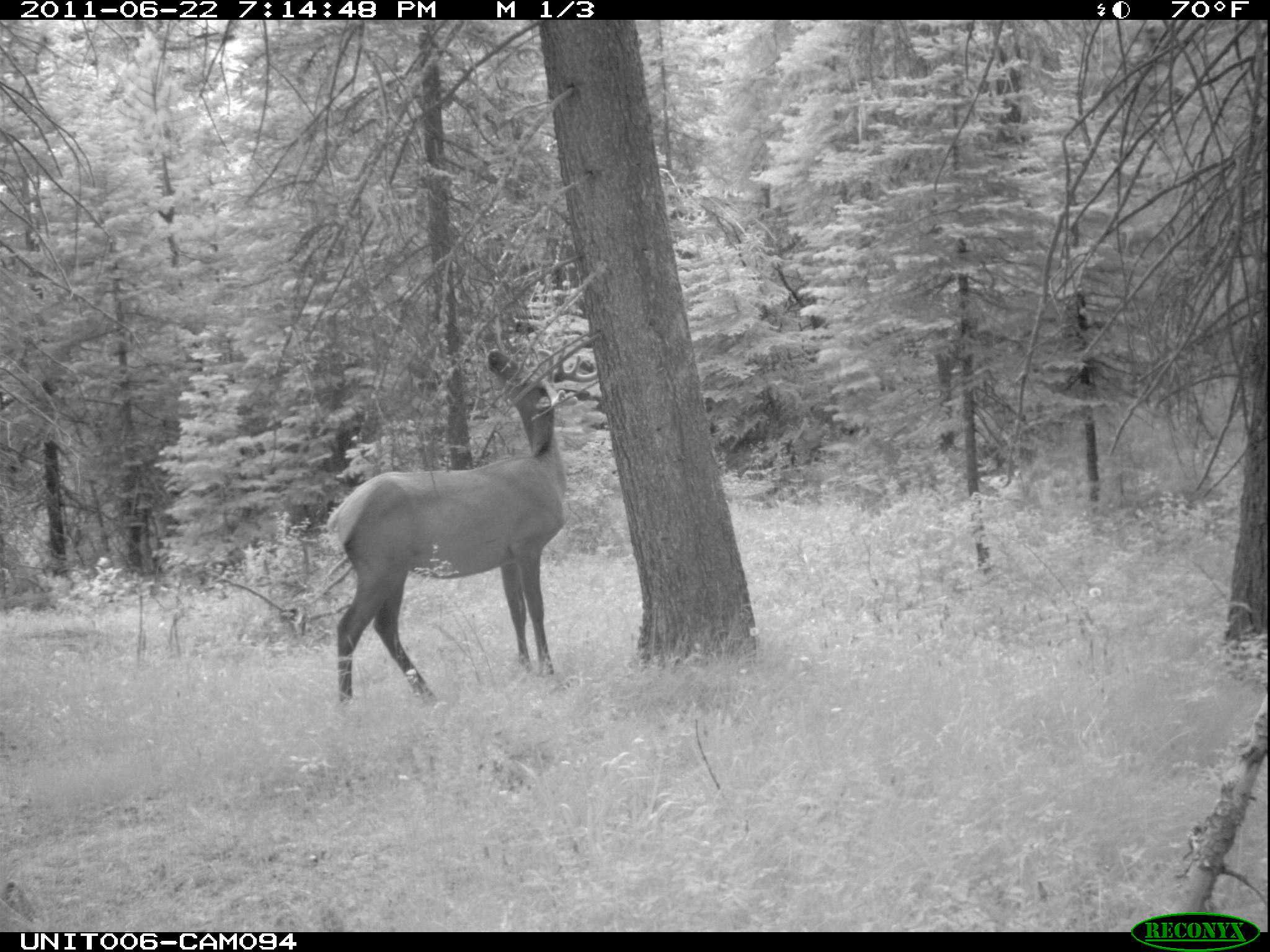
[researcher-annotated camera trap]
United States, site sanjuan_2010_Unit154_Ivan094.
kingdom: Animalia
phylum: Chordata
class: Mammalia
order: Artiodactyla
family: Cervidae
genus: Cervus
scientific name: Cervus elaphus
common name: red deer